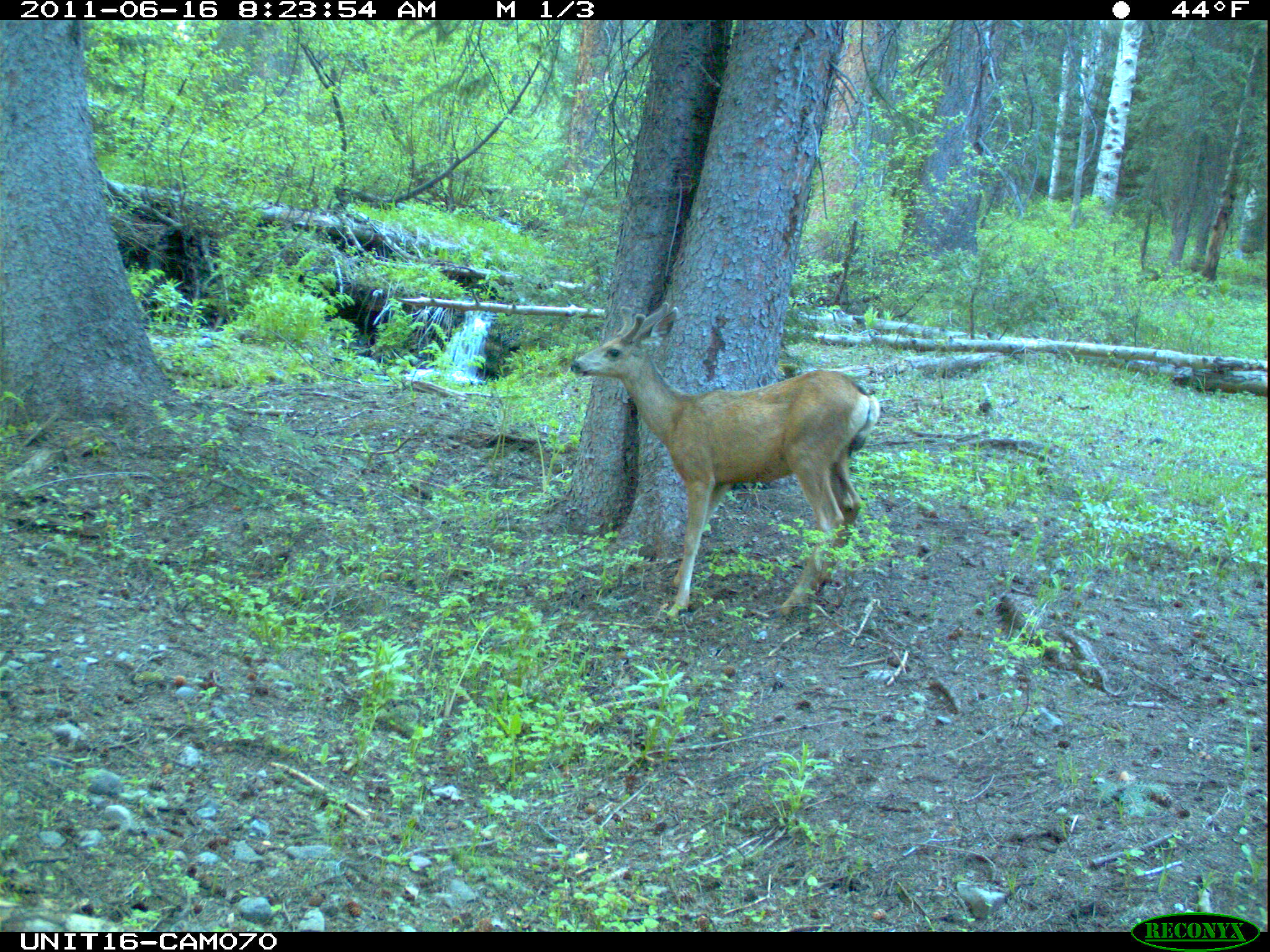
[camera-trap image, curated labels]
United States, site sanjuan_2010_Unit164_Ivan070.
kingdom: Animalia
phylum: Chordata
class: Mammalia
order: Artiodactyla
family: Cervidae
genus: Odocoileus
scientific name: Odocoileus hemionus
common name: mule deer